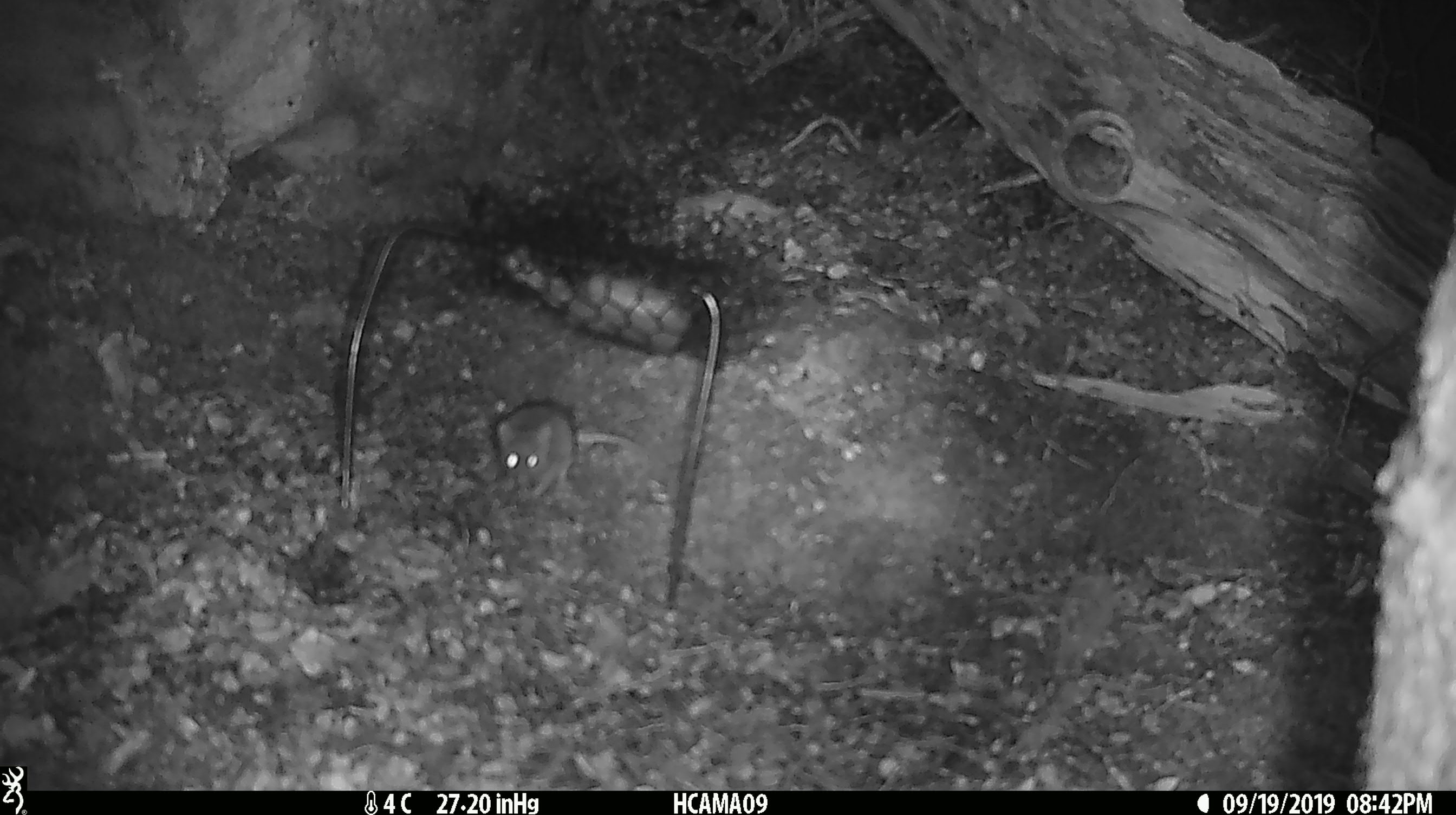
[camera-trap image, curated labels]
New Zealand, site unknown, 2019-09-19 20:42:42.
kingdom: Animalia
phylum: Chordata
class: Mammalia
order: Rodentia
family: Muridae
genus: Mus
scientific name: Mus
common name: mouse